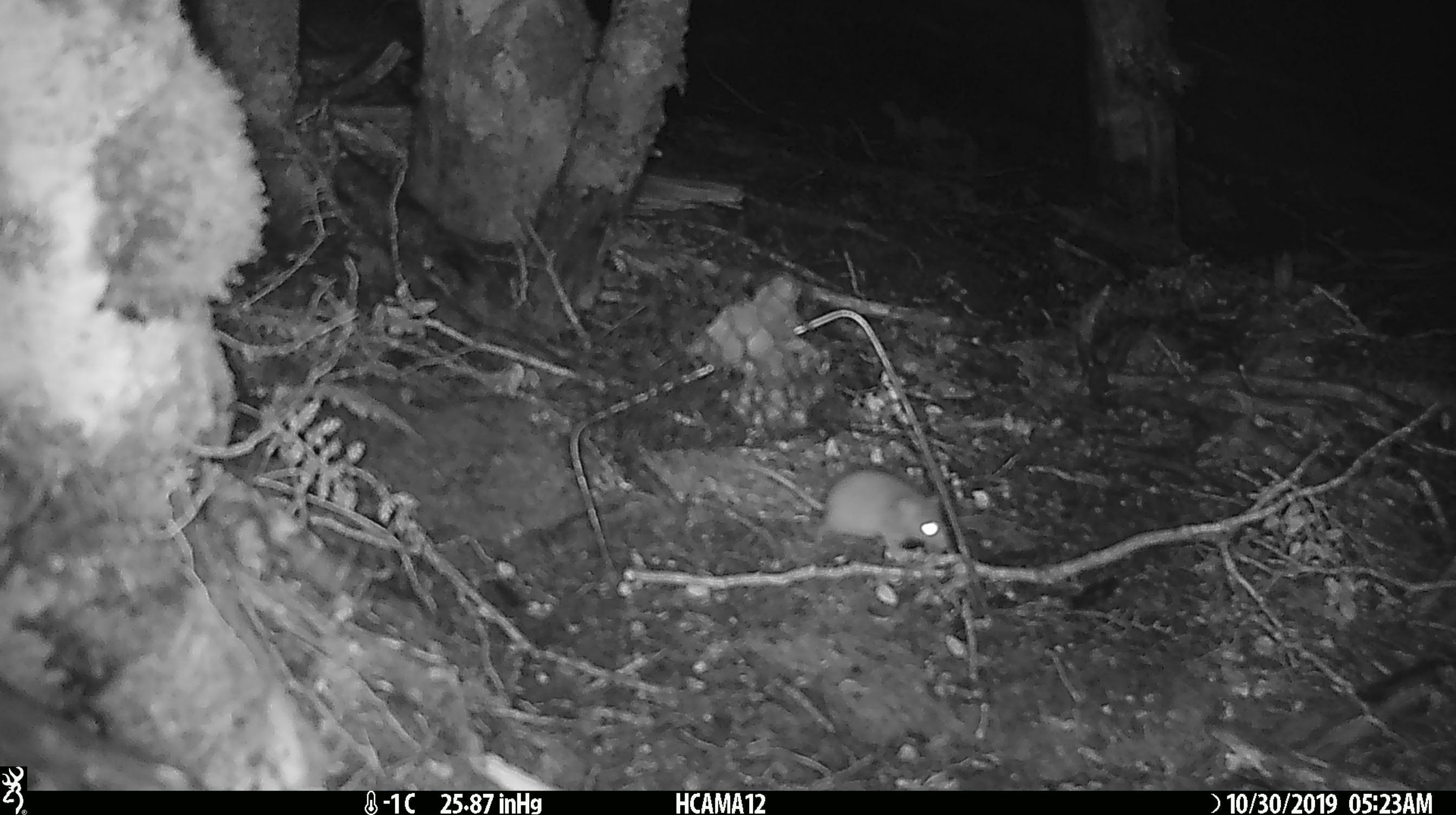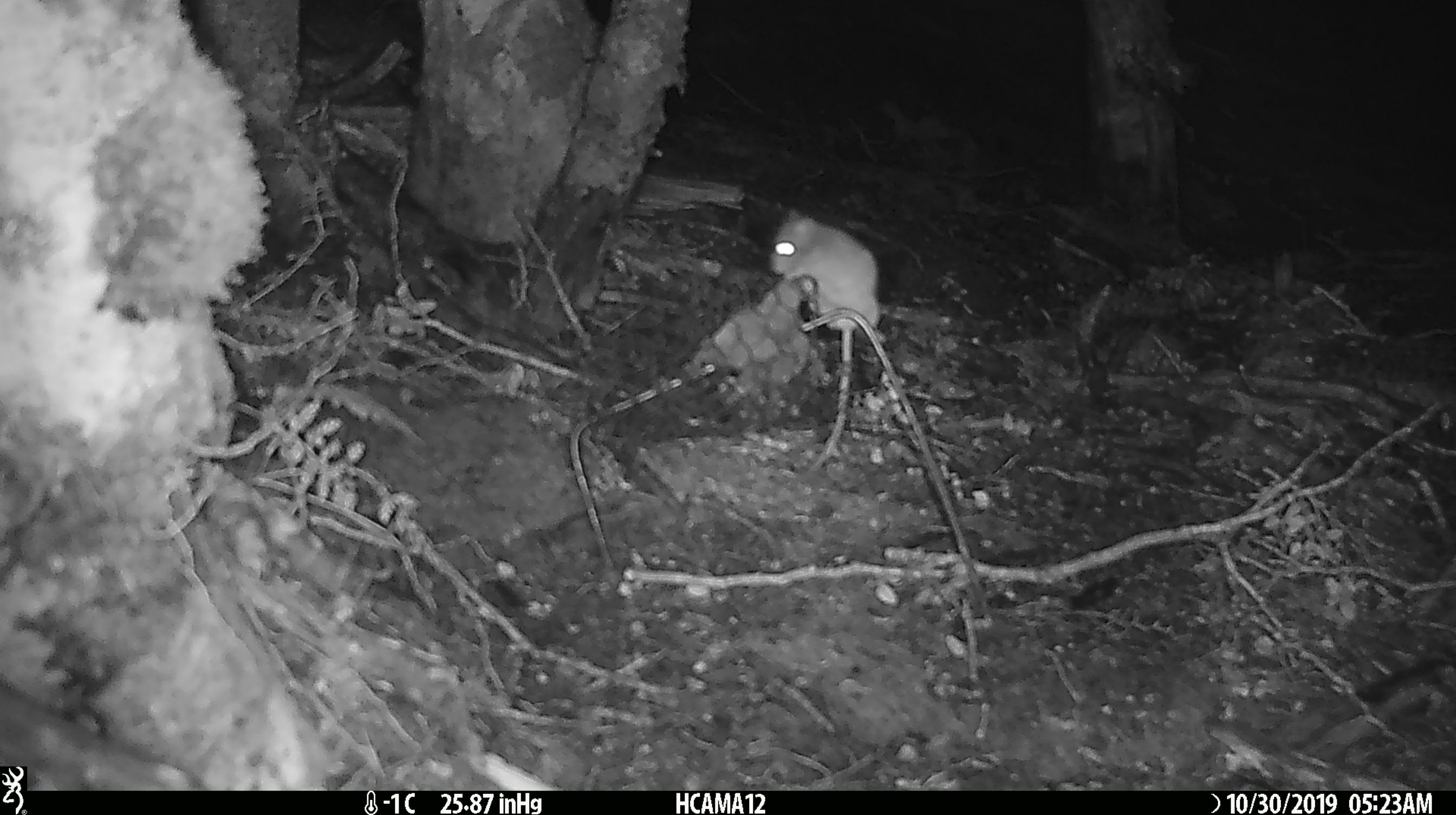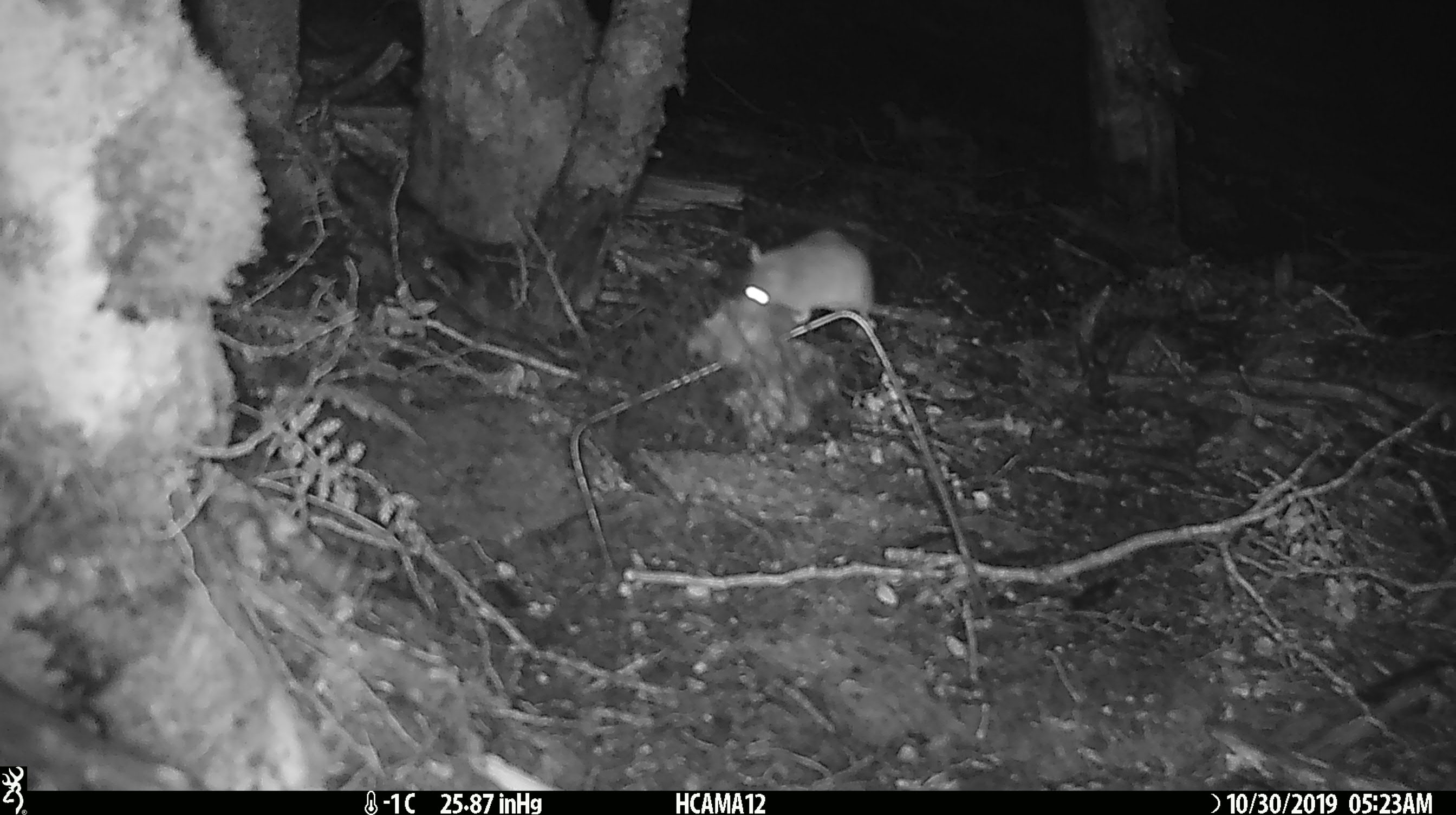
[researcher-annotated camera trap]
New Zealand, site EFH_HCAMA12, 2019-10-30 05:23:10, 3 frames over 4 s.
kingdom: Animalia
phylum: Chordata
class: Mammalia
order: Rodentia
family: Muridae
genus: Mus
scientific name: Mus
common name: mouse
Mouse (Mus).